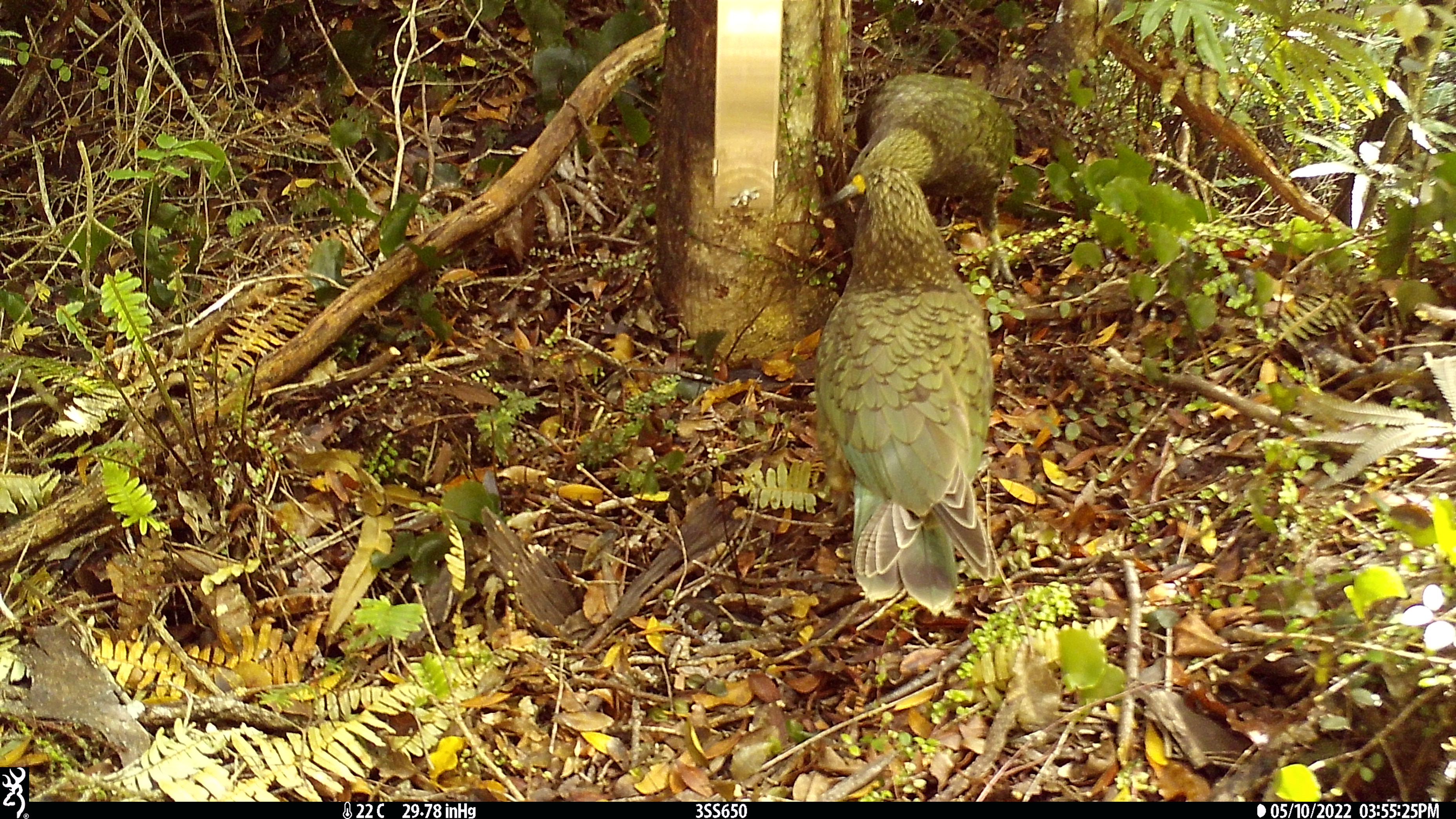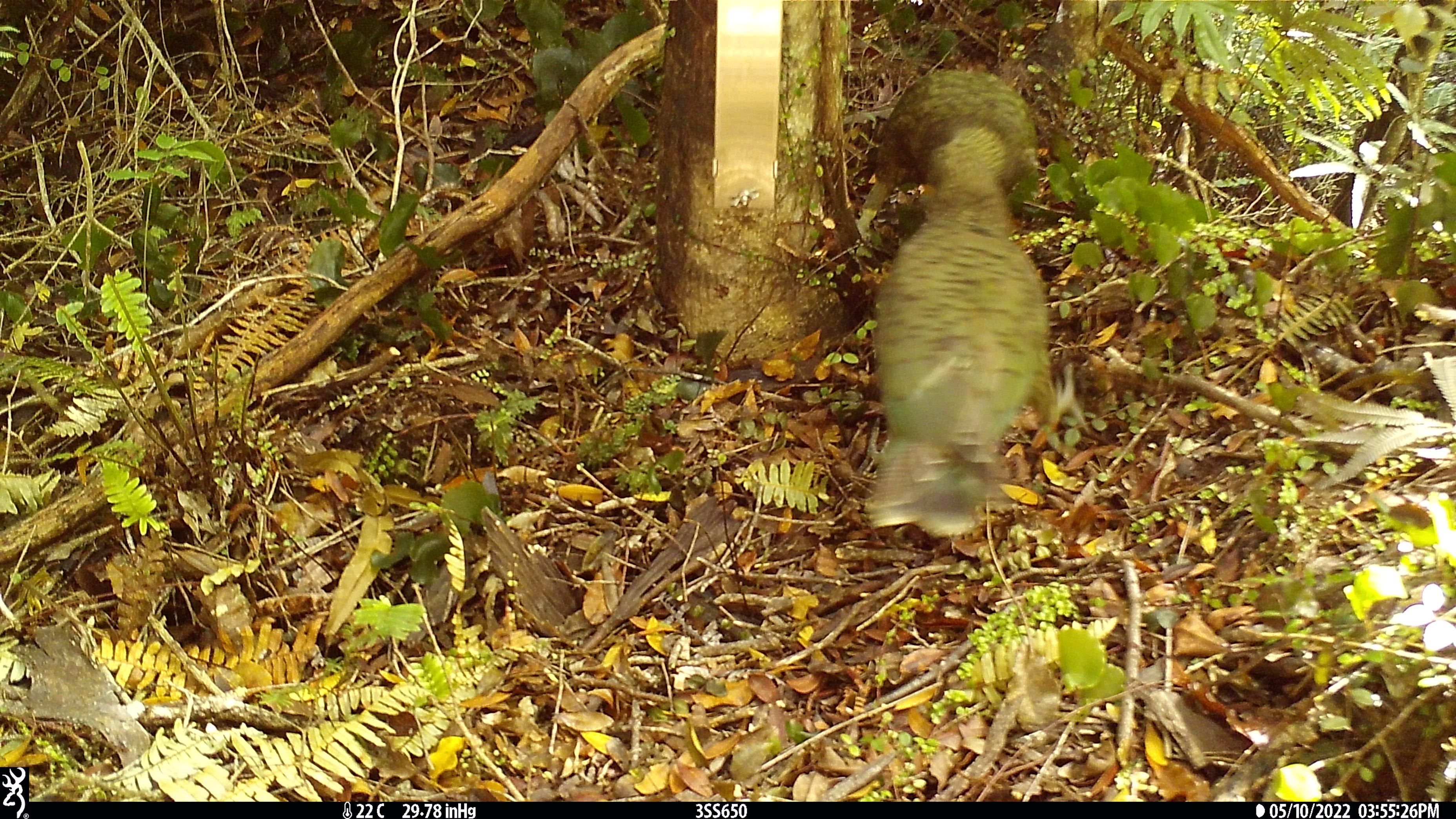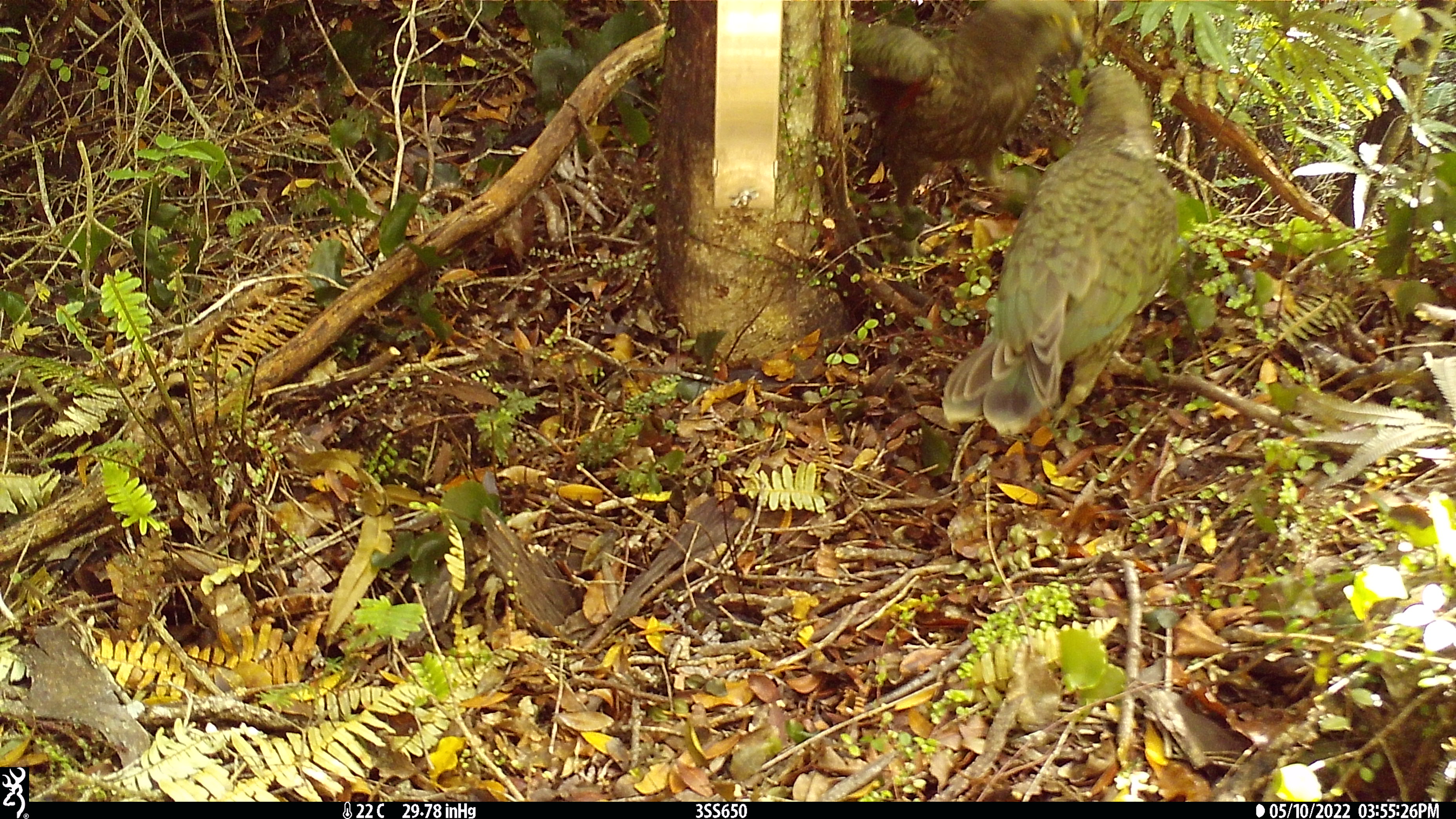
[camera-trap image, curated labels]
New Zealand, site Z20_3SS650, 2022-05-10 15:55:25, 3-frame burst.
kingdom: Animalia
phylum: Chordata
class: Aves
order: Psittaciformes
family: Strigopidae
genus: Nestor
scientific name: Nestor notabilis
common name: kea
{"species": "kea (Nestor notabilis)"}